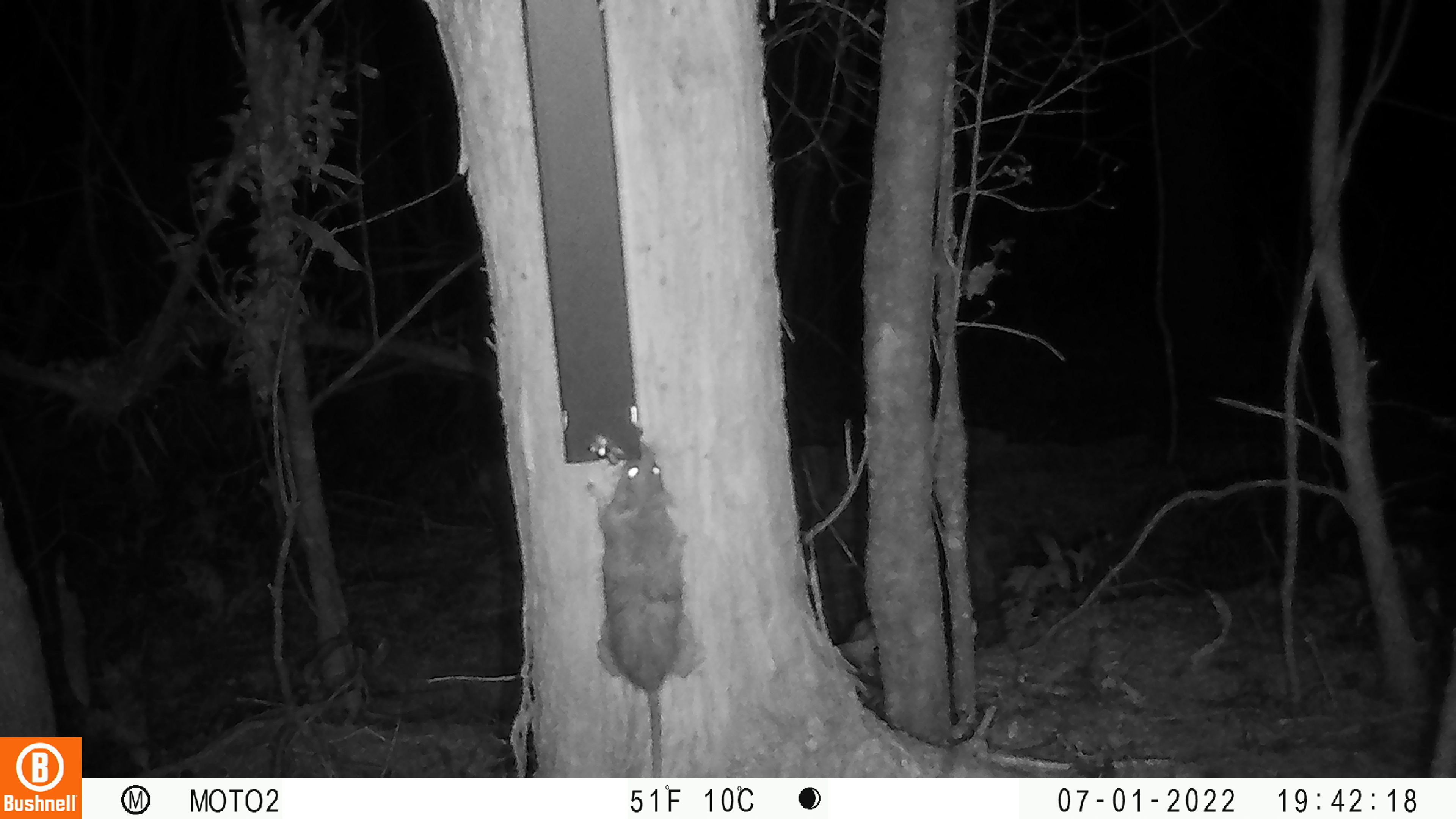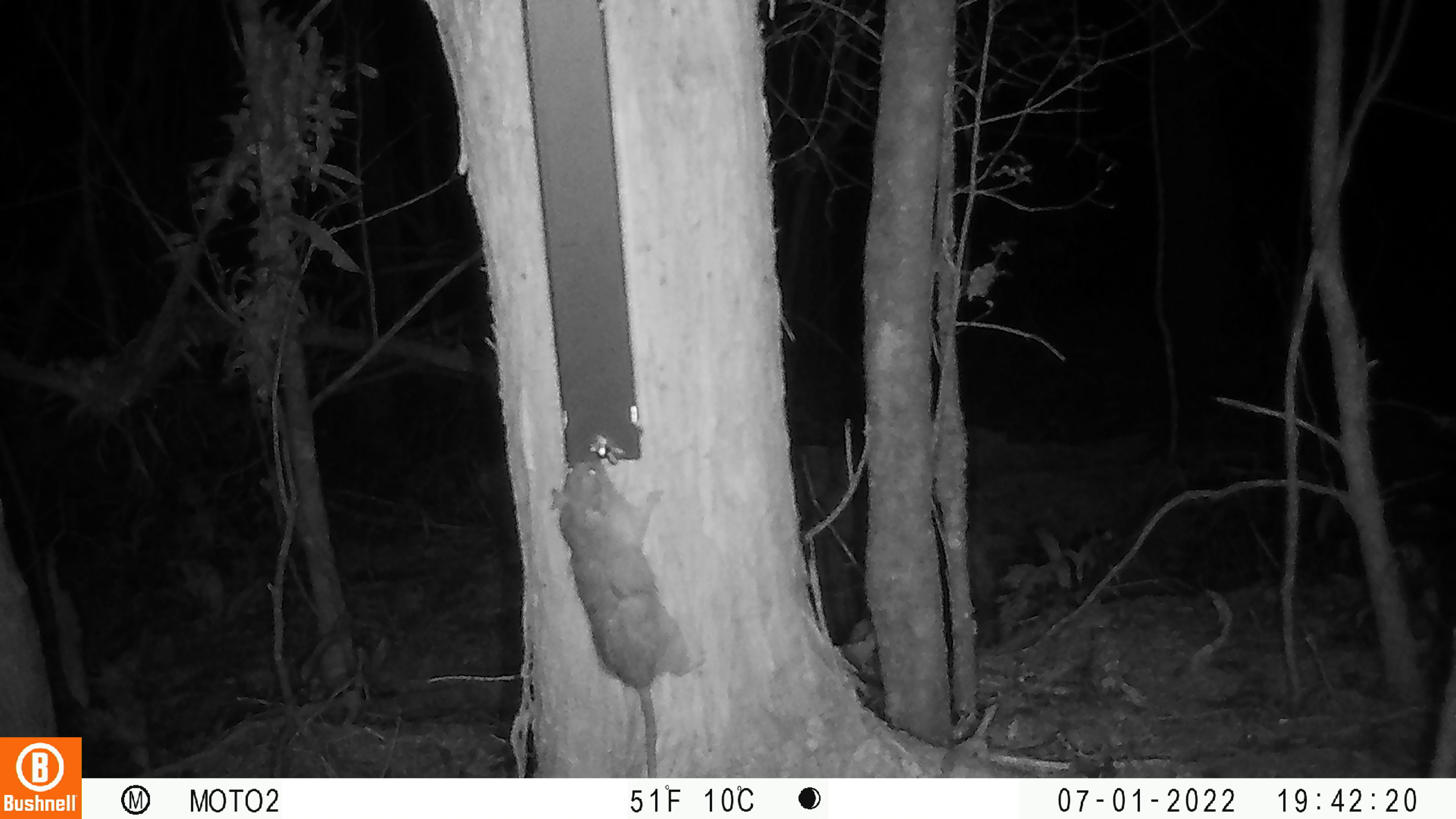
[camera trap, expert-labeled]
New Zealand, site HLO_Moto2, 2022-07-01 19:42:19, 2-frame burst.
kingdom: Animalia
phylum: Chordata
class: Mammalia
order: Rodentia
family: Muridae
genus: Rattus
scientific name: Rattus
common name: rat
Rat (Rattus).